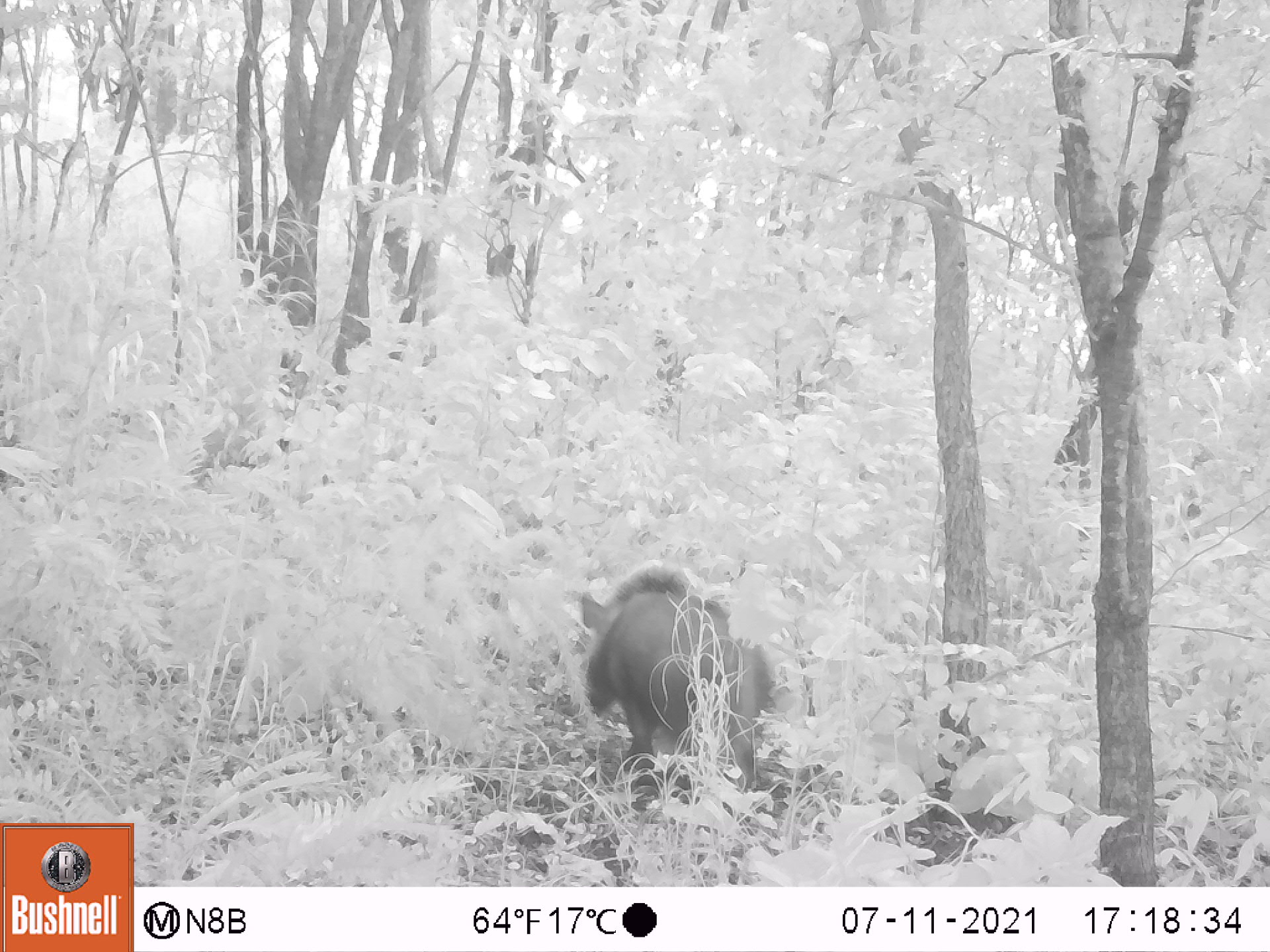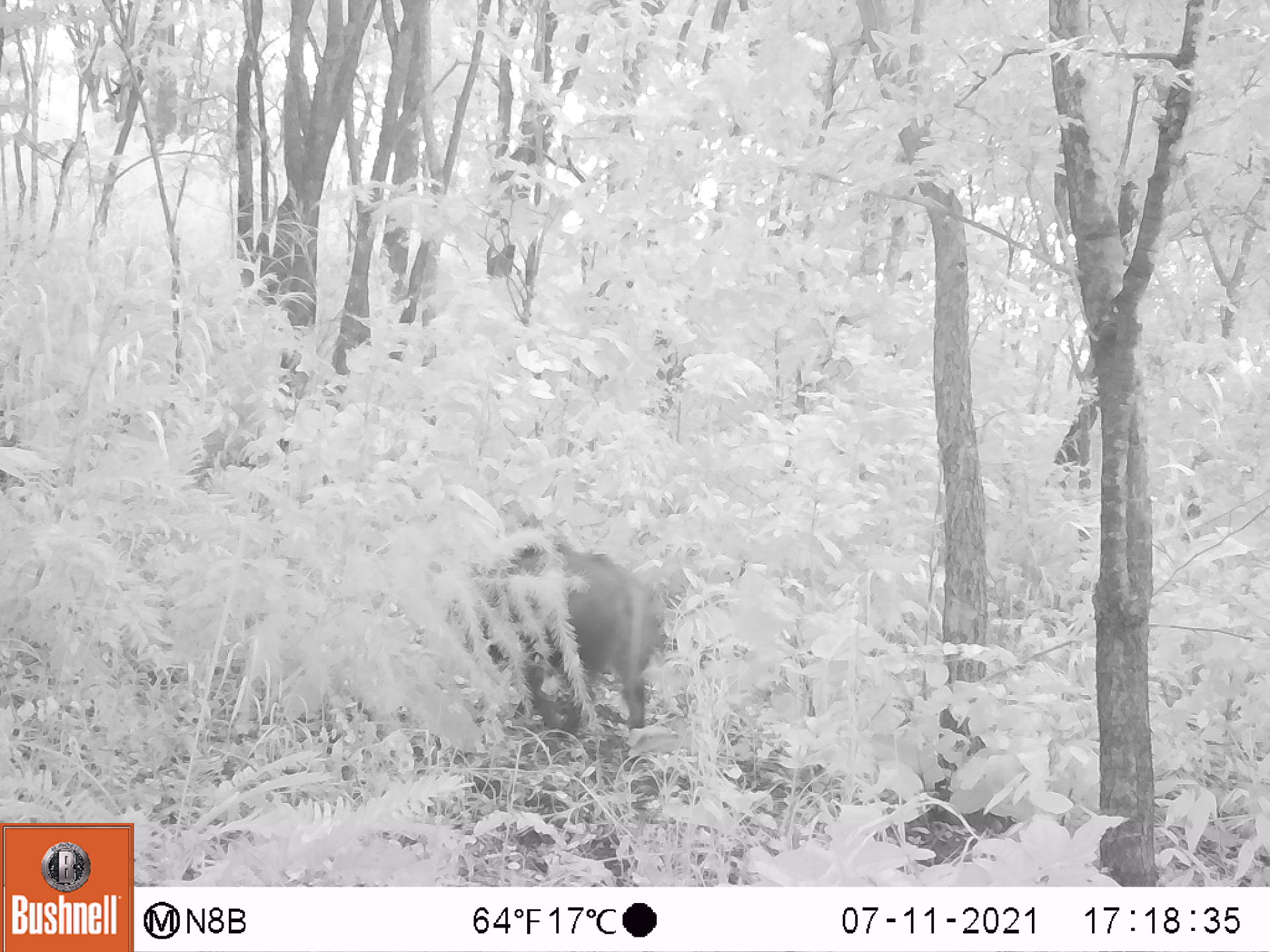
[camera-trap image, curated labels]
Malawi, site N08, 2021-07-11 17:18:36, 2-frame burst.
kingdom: Animalia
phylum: Chordata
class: Mammalia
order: Artiodactyla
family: Suidae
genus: Potamochoerus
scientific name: Potamochoerus larvatus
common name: bushpig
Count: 1.